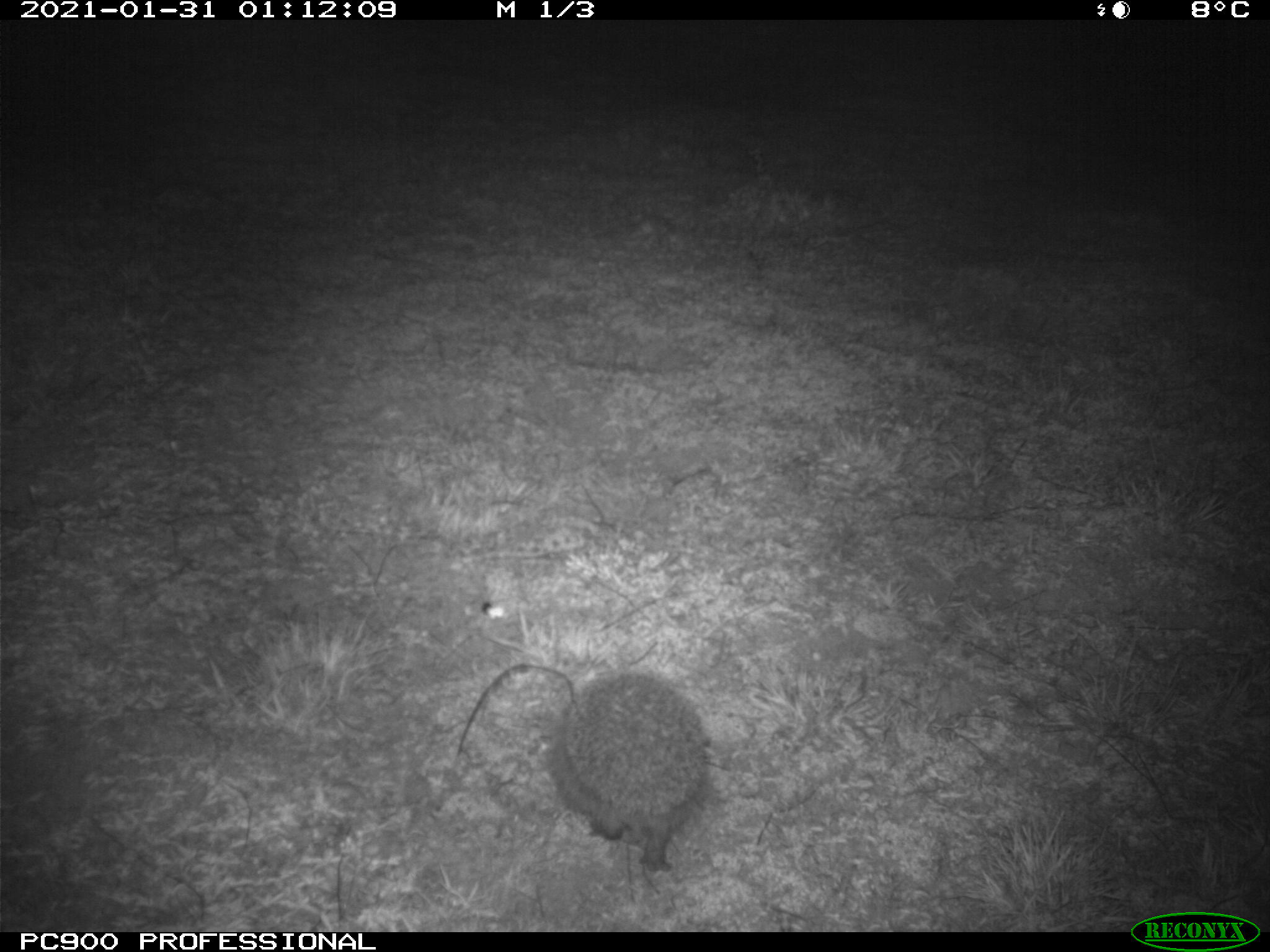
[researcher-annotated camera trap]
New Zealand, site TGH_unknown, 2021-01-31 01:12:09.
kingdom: Animalia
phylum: Chordata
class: Mammalia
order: Eulipotyphla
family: Erinaceidae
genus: Erinaceus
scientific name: Erinaceus europaeus europaeus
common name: european hedgehog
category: hedgehog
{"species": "hedgehog (european hedgehog) (Erinaceus europaeus europaeus)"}